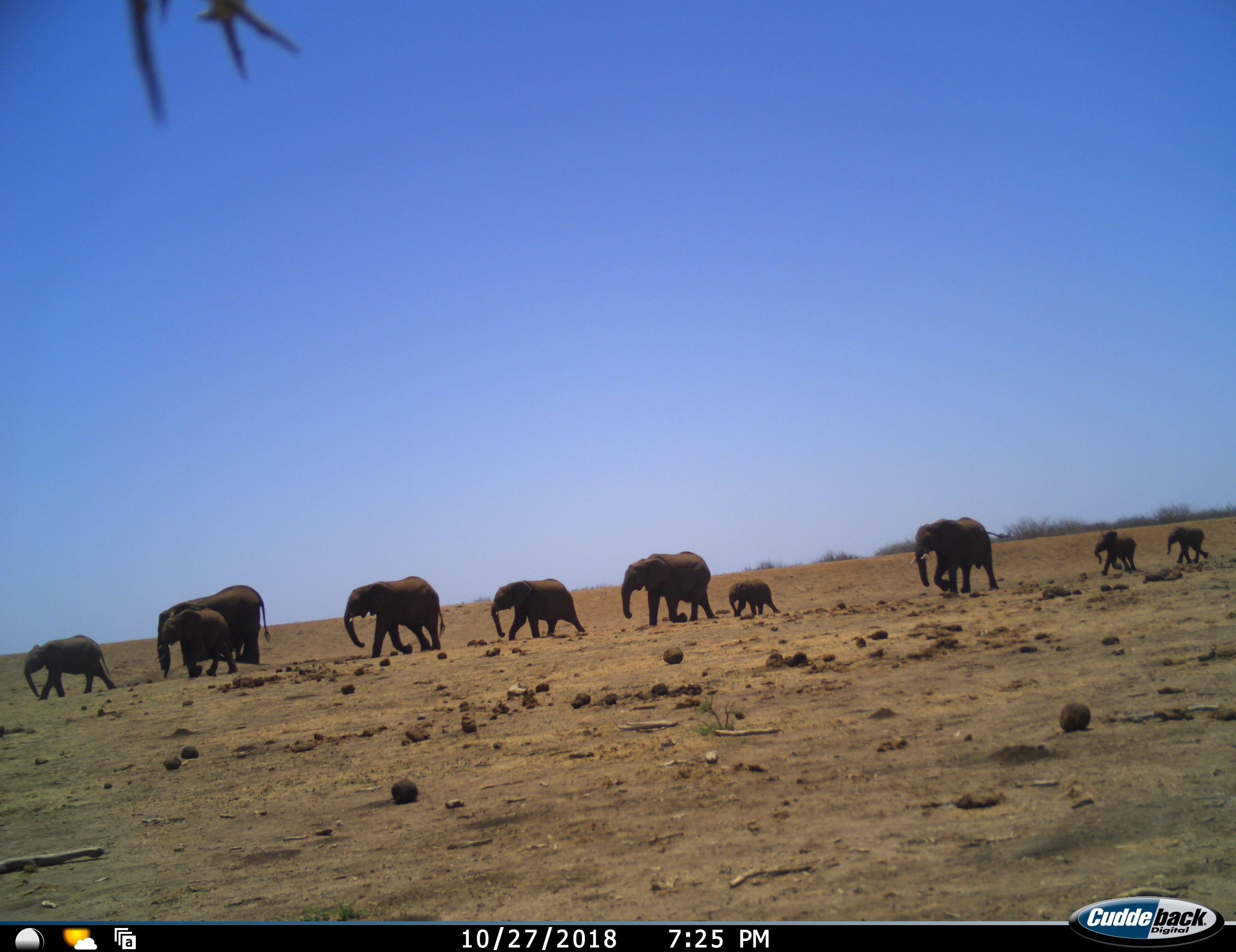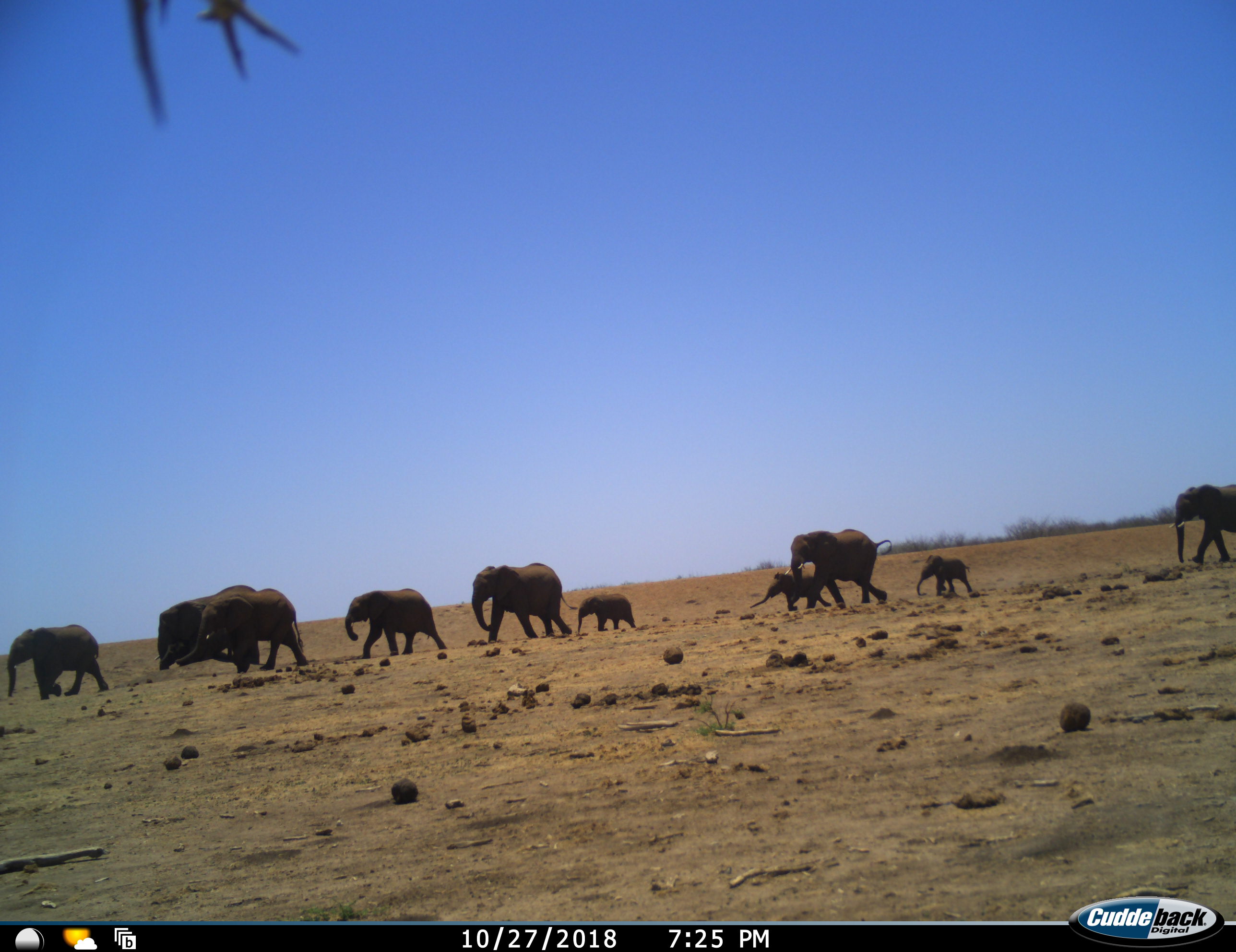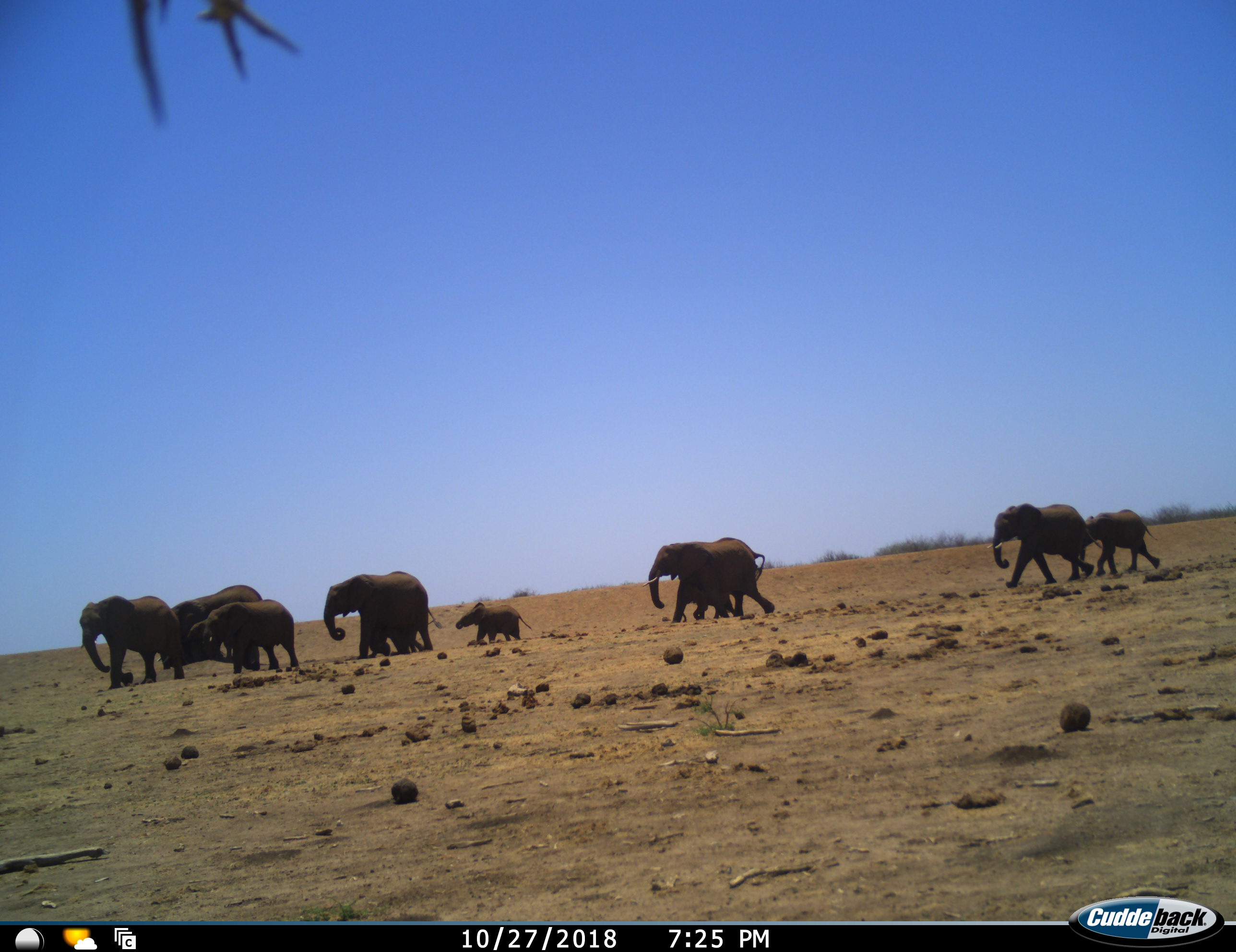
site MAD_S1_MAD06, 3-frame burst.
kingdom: Animalia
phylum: Chordata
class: Mammalia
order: Proboscidea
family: Elephantidae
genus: Loxodonta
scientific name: Loxodonta africana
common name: african bush elephant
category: elephant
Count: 10.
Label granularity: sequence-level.